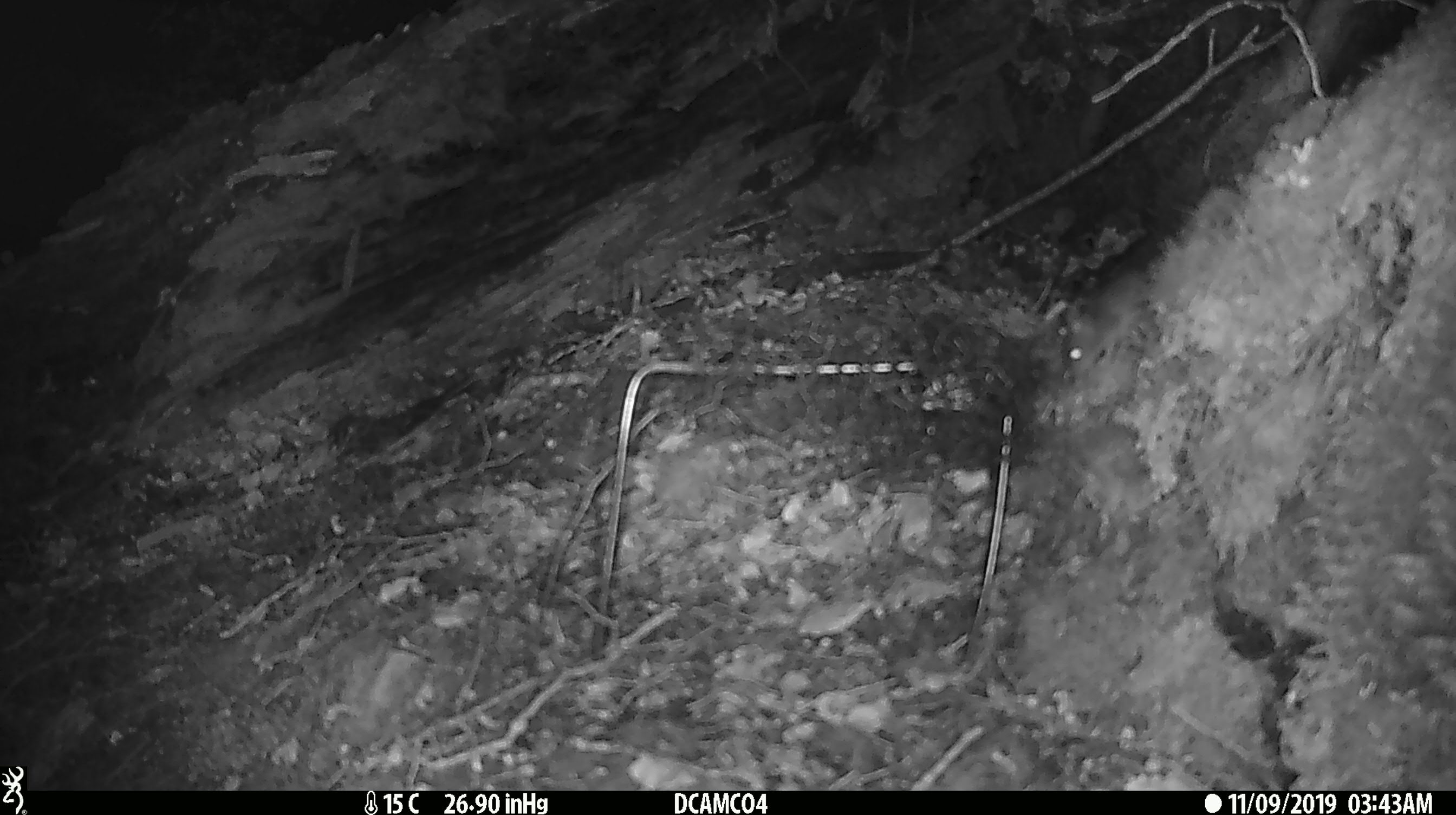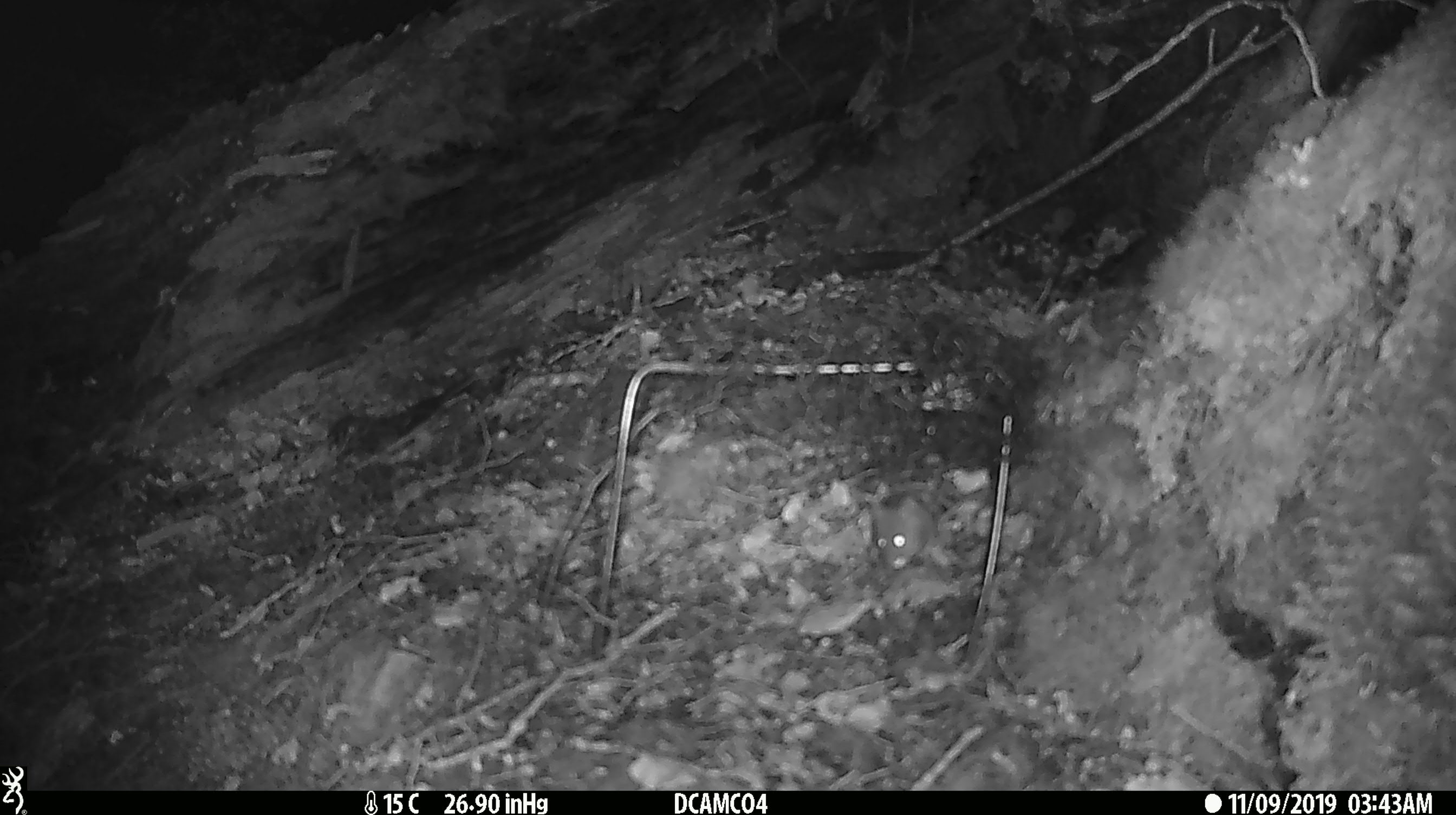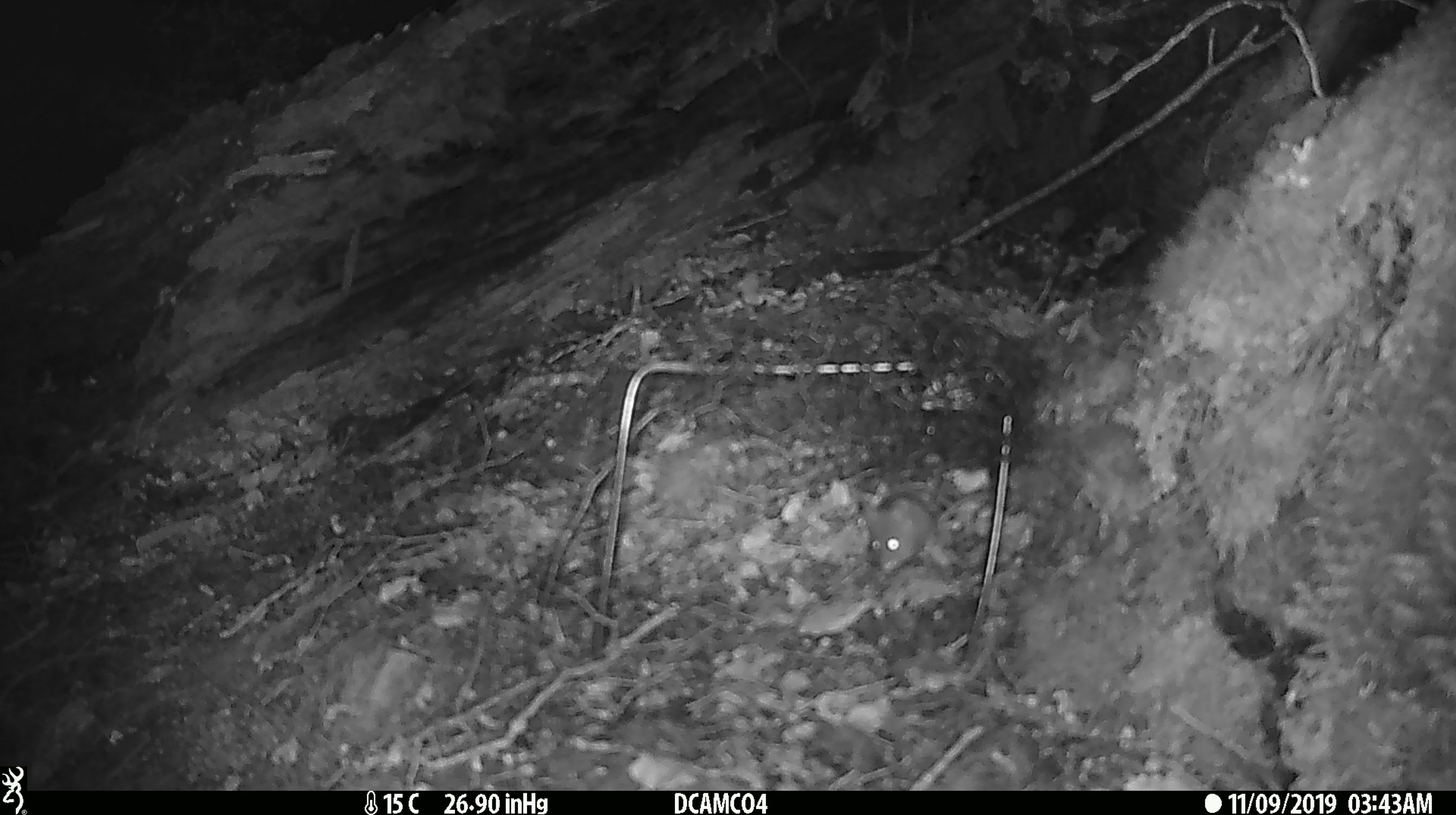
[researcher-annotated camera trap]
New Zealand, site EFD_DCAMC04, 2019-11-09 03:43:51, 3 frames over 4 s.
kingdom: Animalia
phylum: Chordata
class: Mammalia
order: Rodentia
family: Muridae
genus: Mus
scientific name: Mus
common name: mouse